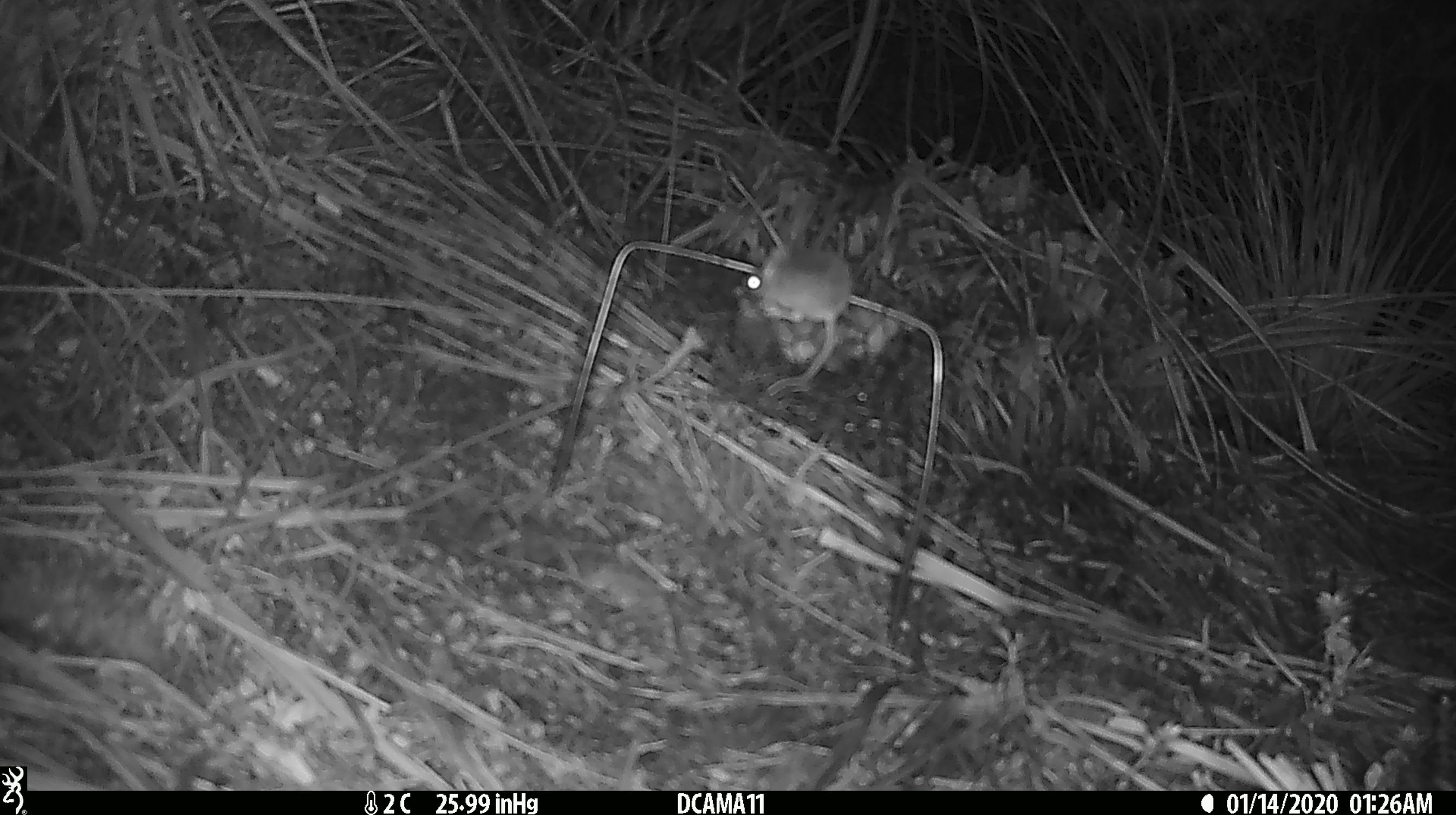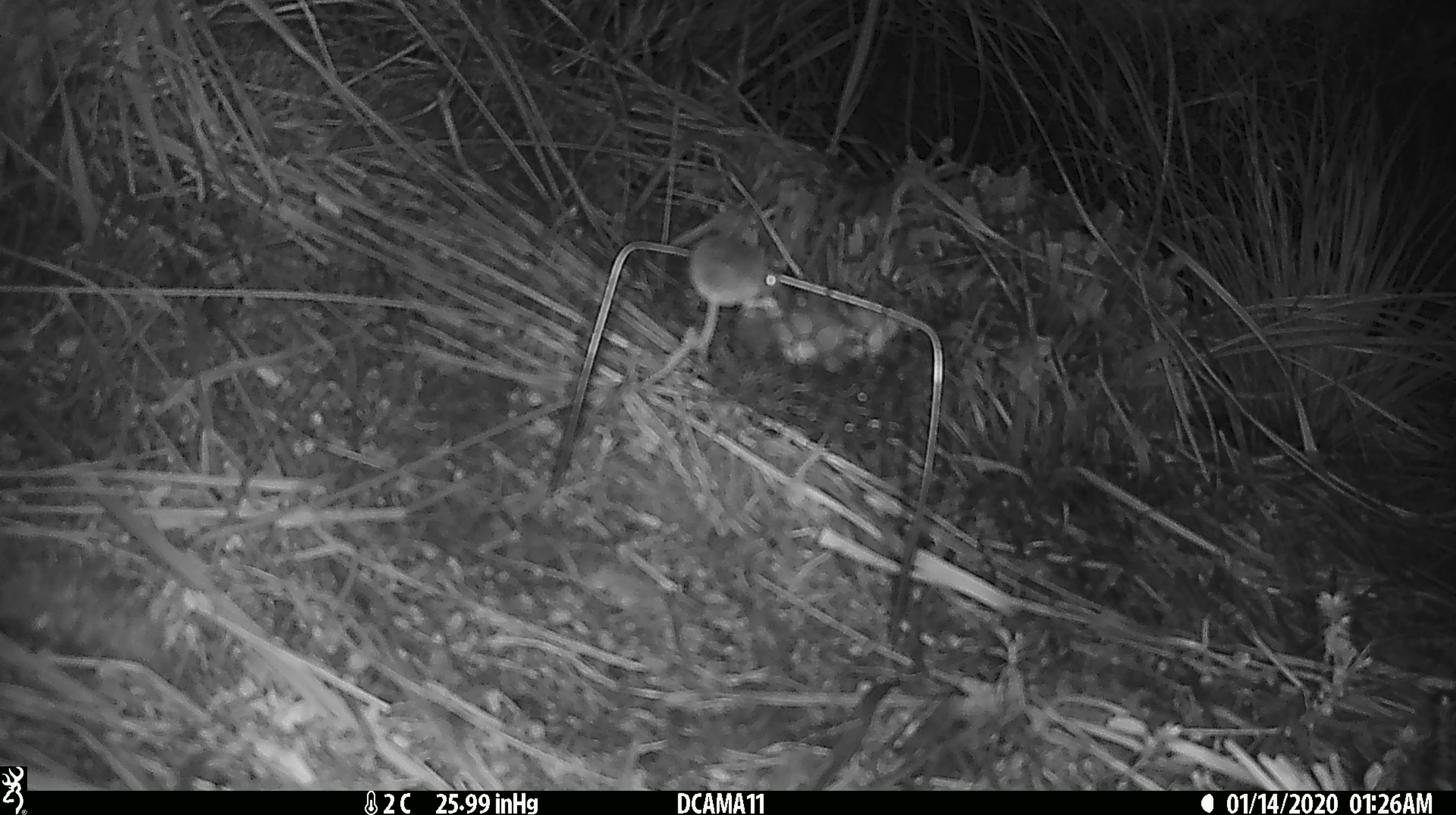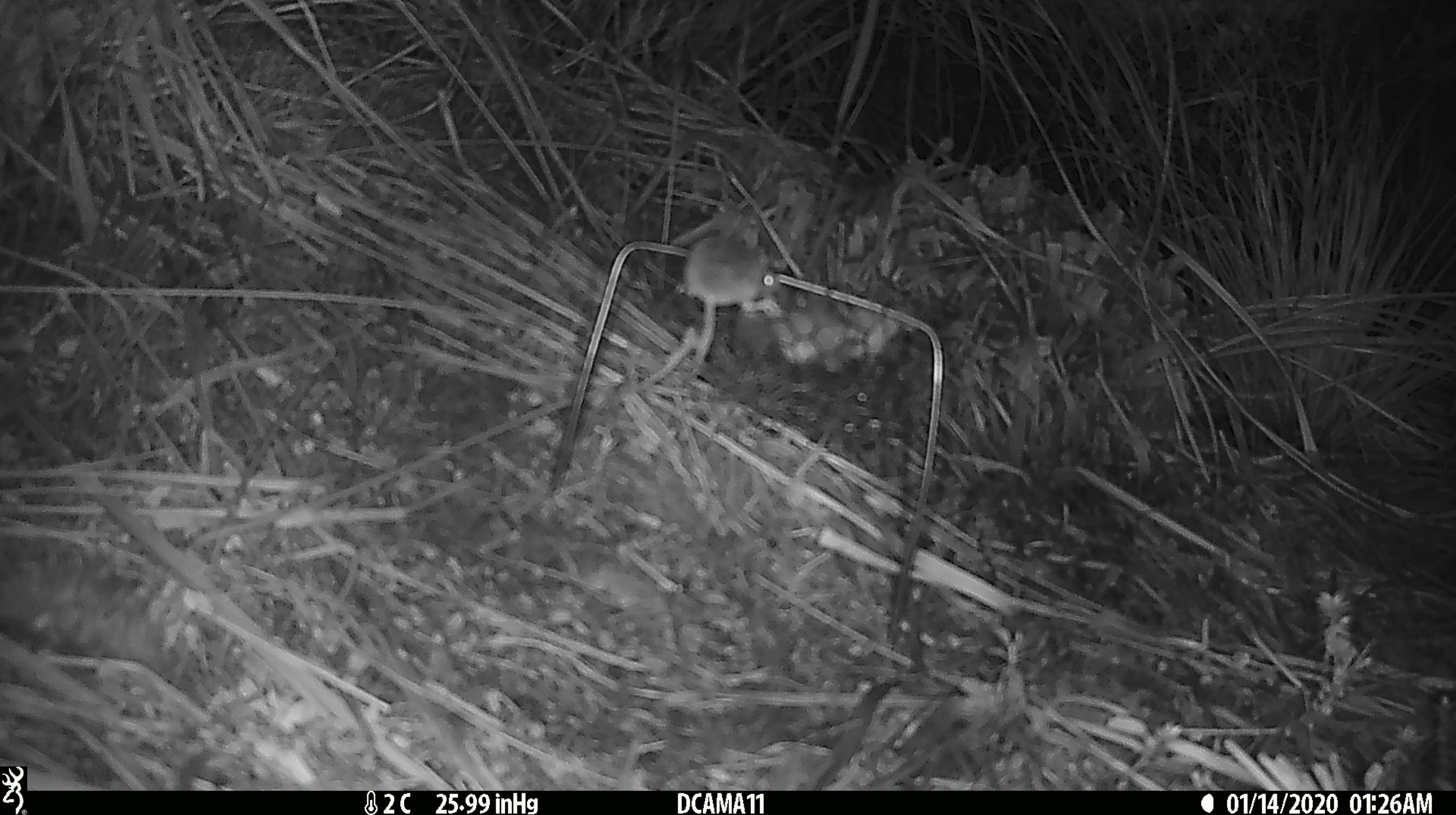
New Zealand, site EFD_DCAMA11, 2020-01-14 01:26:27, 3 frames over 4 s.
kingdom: Animalia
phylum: Chordata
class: Mammalia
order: Rodentia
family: Muridae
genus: Mus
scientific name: Mus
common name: mouse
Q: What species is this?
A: Mouse (Mus).